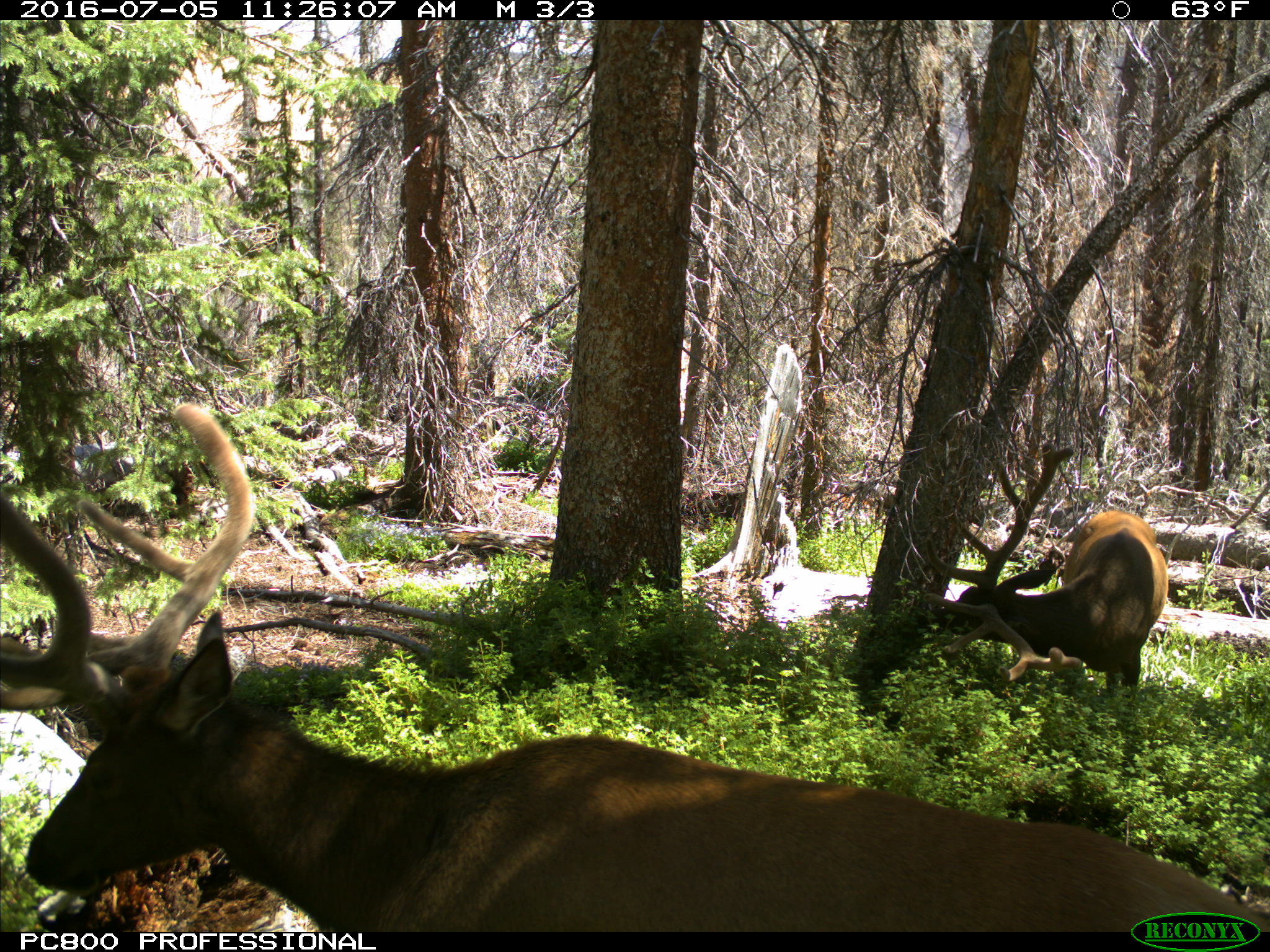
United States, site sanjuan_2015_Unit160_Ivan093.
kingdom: Animalia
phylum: Chordata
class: Mammalia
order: Artiodactyla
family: Cervidae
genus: Cervus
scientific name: Cervus elaphus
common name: red deer